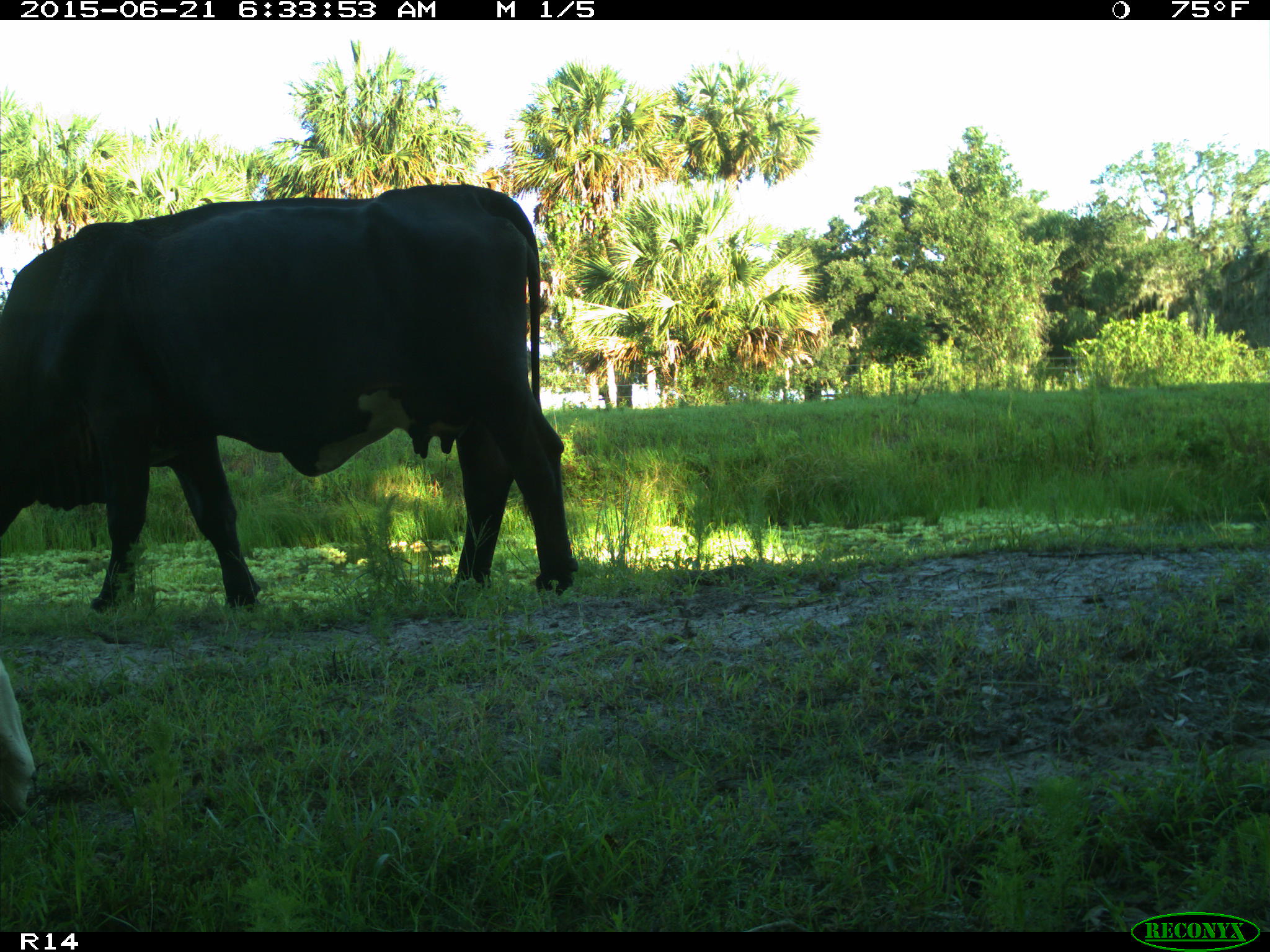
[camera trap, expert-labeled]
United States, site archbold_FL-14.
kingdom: Animalia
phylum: Chordata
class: Mammalia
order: Artiodactyla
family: Bovidae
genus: Bos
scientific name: Bos taurus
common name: domestic cow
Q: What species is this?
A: Bos taurus (domestic cow).